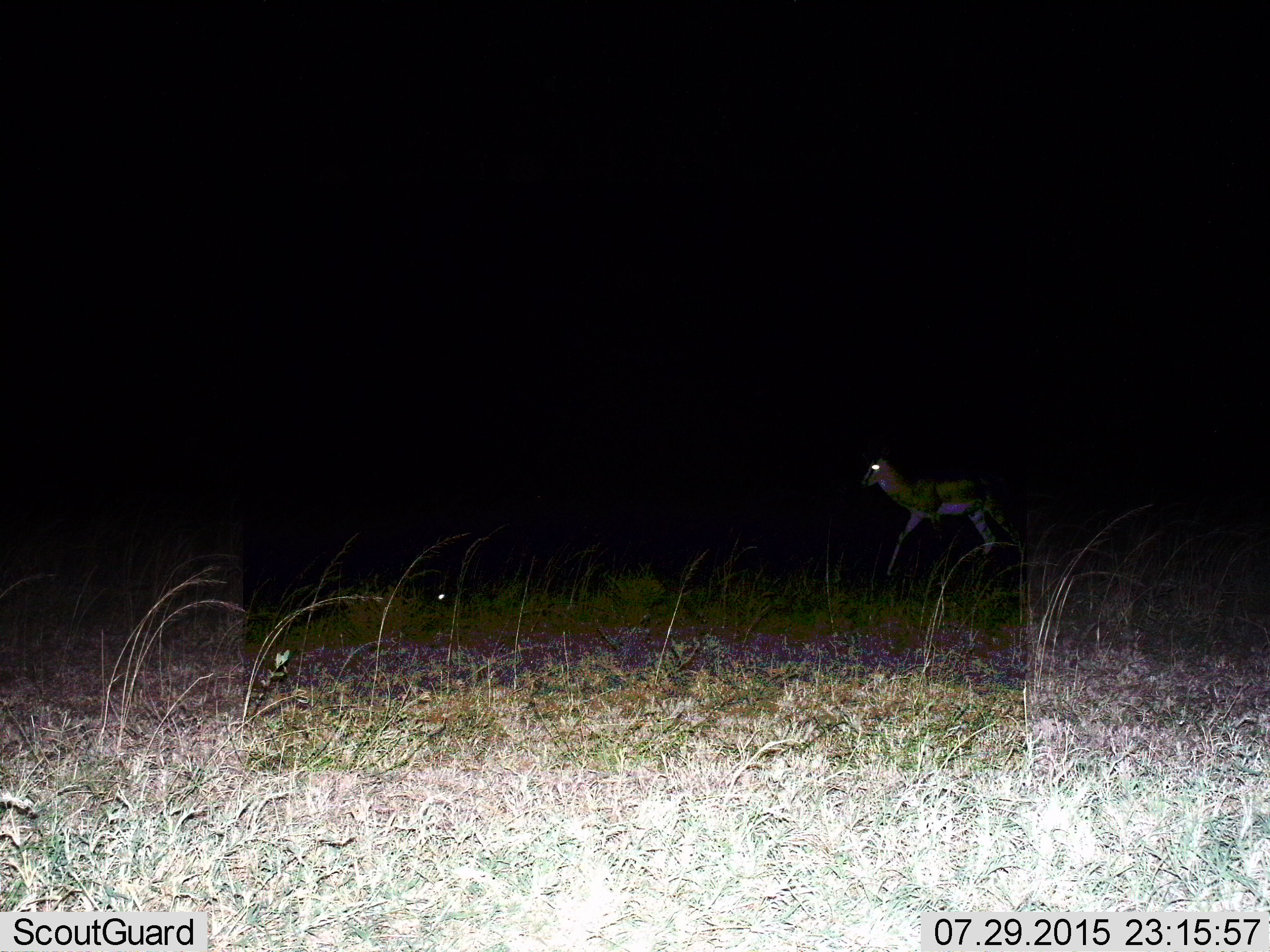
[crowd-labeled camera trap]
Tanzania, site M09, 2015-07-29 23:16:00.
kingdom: Animalia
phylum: Chordata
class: Mammalia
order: Artiodactyla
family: Bovidae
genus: Eudorcas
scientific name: Eudorcas thomsonii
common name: thomson's gazelle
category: gazellethomsons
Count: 1.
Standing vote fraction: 57%.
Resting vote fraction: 0%.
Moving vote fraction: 43%.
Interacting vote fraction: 0%.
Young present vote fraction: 0%.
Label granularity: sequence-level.